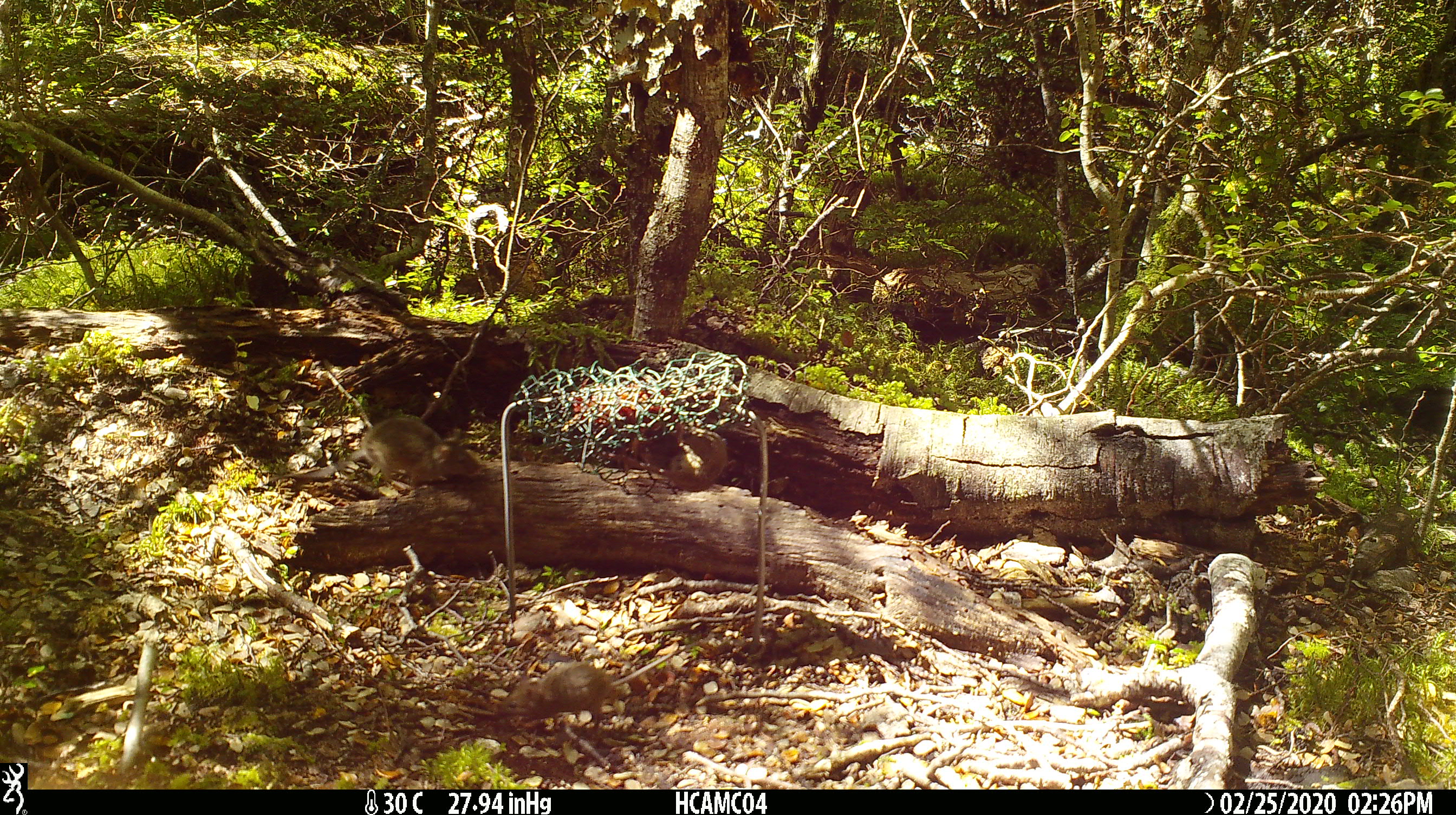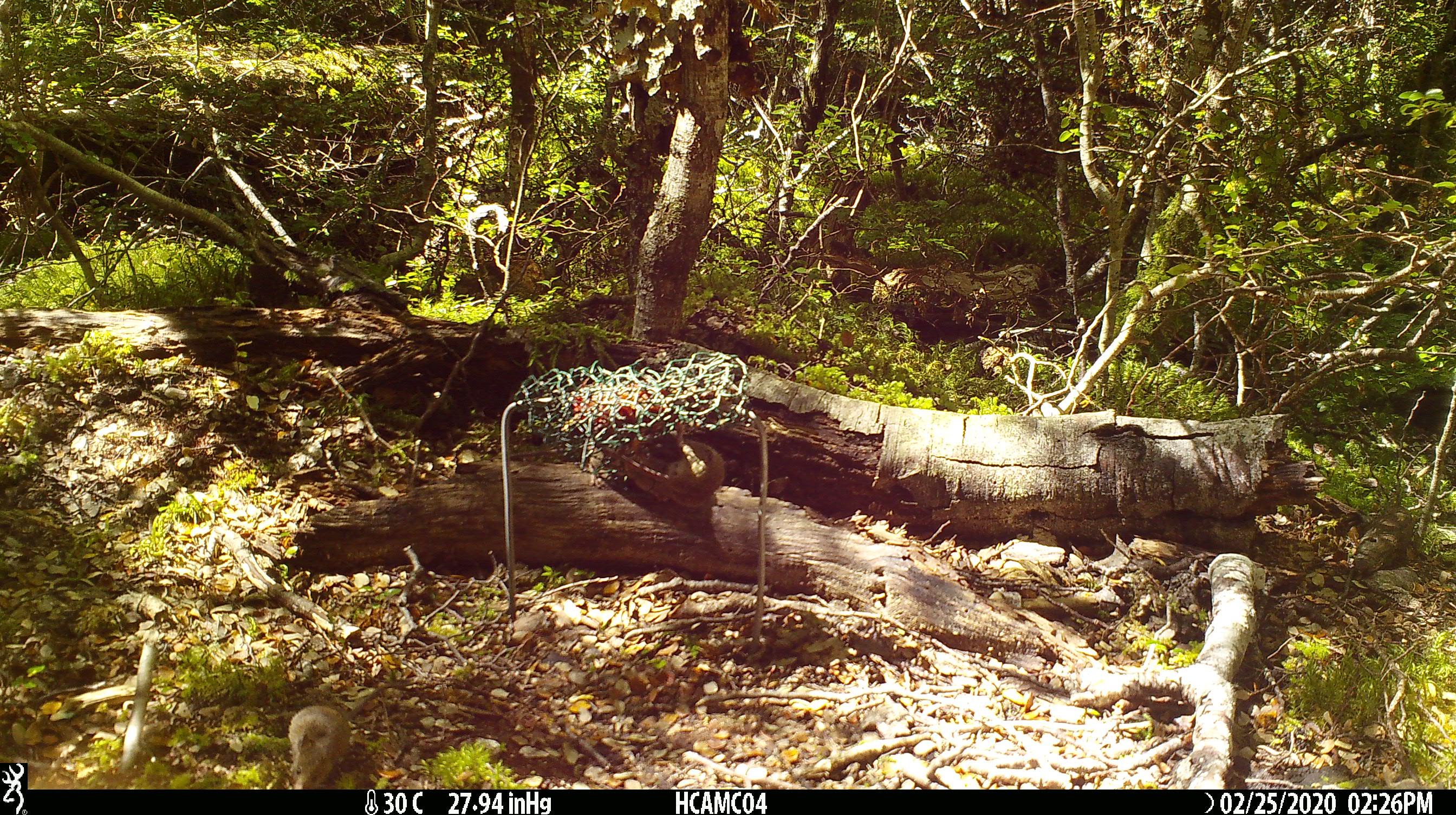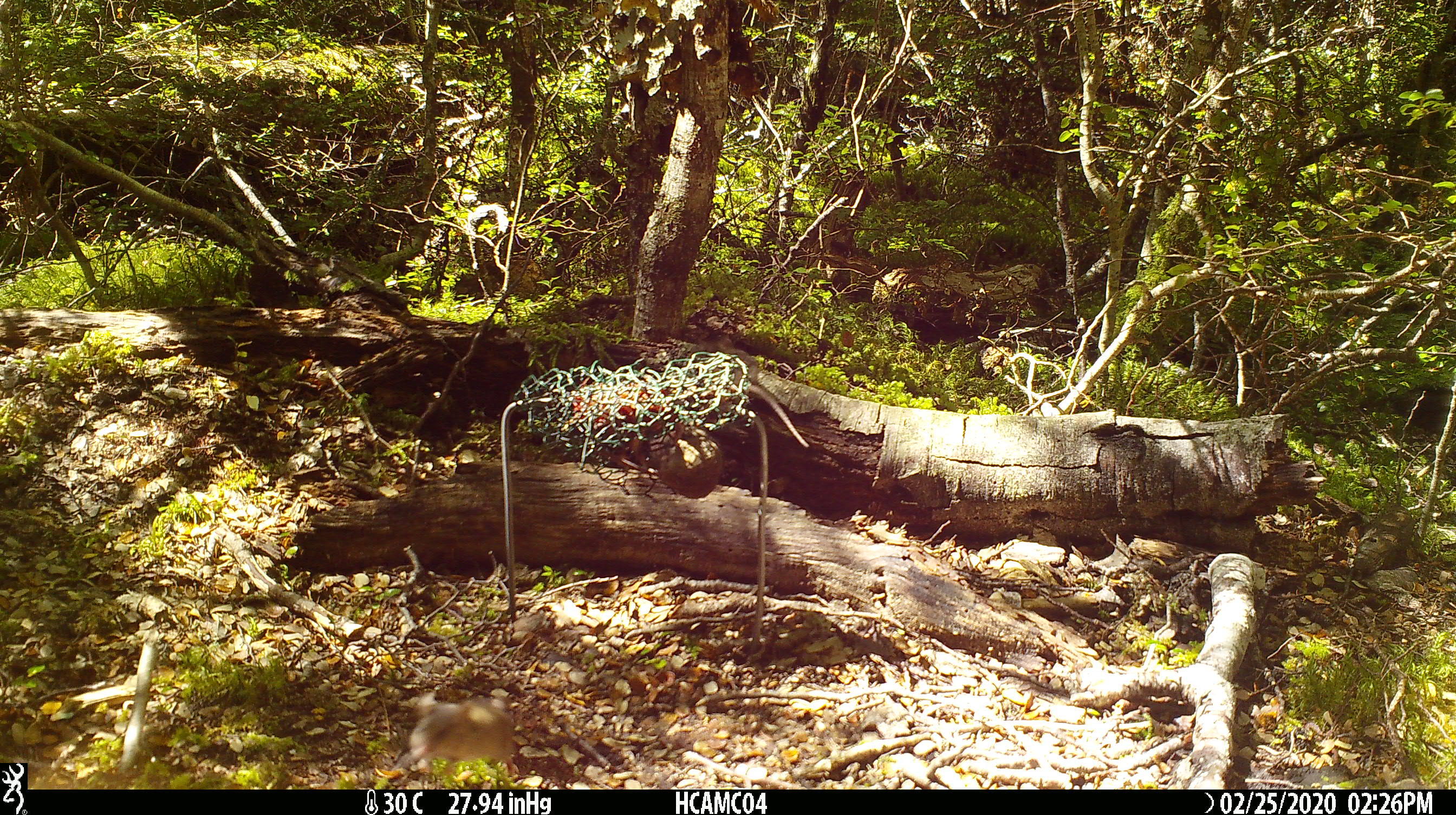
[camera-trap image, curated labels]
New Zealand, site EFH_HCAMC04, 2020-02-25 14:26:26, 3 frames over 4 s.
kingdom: Animalia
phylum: Chordata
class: Mammalia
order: Rodentia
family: Muridae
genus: Mus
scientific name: Mus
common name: mouse